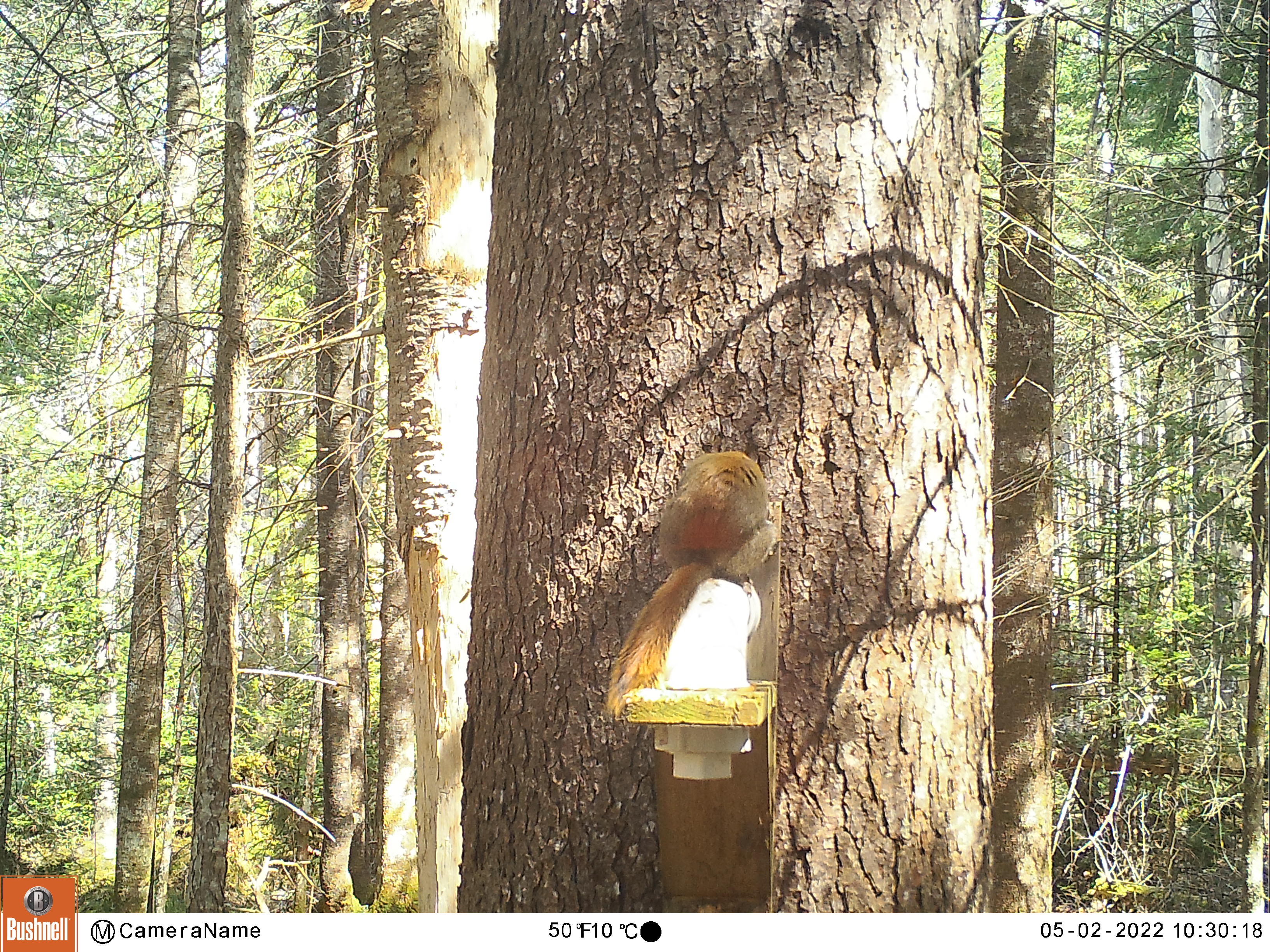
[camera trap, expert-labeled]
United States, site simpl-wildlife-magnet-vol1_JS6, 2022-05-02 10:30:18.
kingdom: Animalia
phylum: Chordata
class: Mammalia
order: Rodentia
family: Sciuridae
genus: Tamiasciurus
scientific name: Tamiasciurus hudsonicus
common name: red squirrel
Red squirrel (Tamiasciurus hudsonicus).